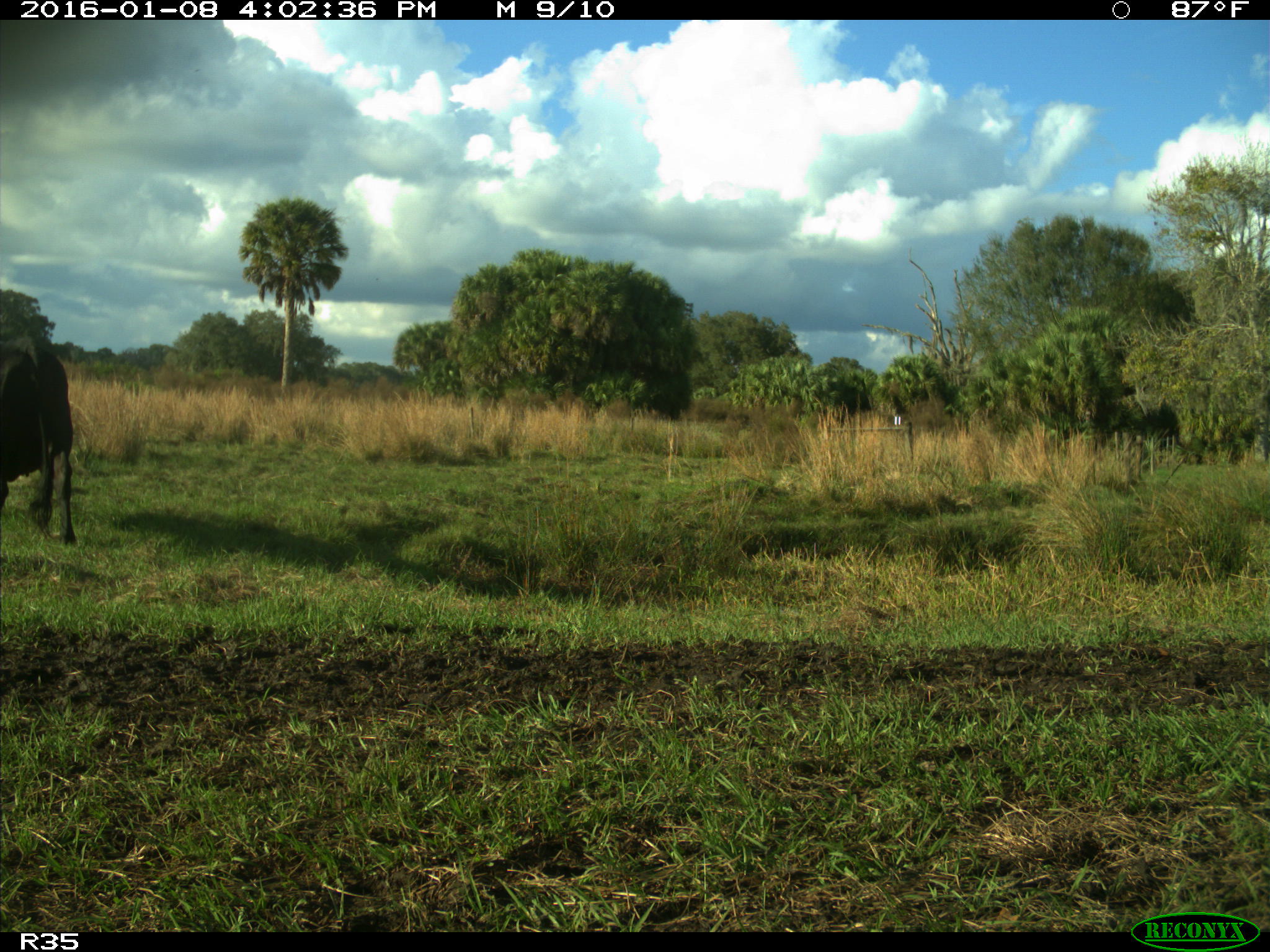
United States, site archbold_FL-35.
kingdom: Animalia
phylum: Chordata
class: Mammalia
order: Artiodactyla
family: Bovidae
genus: Bos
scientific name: Bos taurus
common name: domestic cow